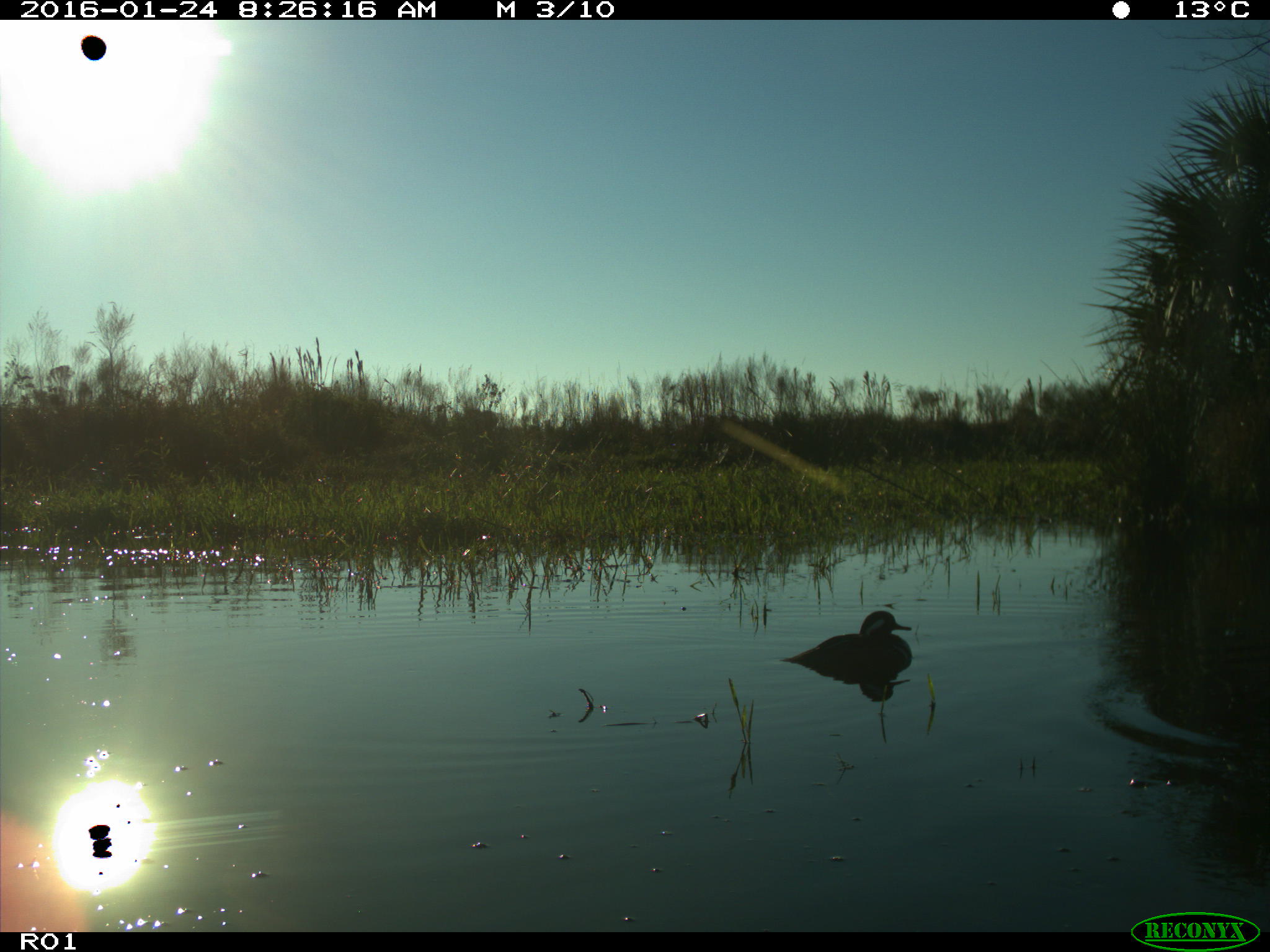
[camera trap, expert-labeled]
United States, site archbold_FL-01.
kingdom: Animalia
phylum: Chordata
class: Aves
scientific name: Aves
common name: birds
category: unidentified bird